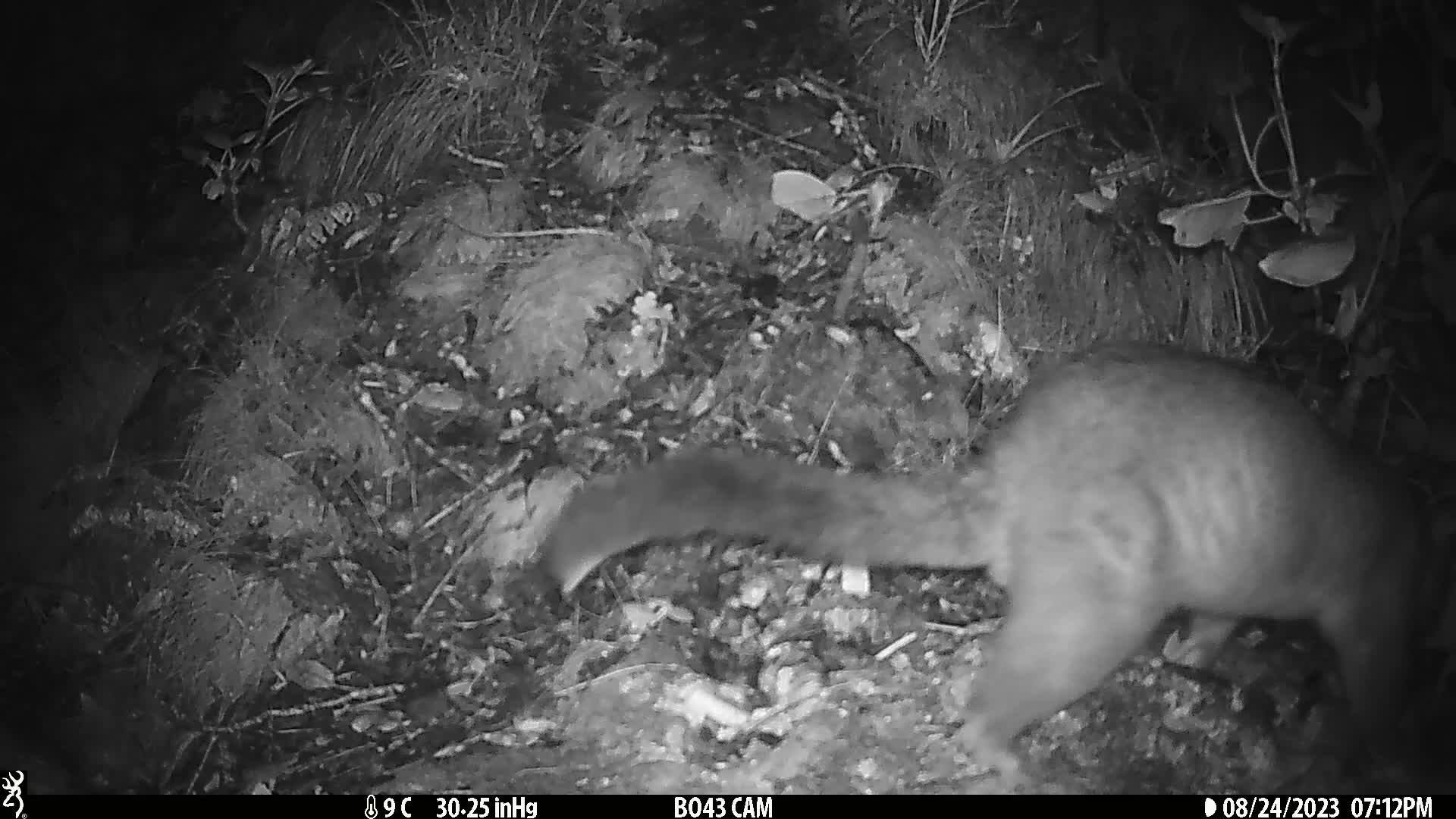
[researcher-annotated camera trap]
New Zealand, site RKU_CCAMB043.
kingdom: Animalia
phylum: Chordata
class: Mammalia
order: Diprotodontia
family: Phalangeridae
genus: Trichosurus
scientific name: Trichosurus vulpecula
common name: common brushtail possum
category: possum